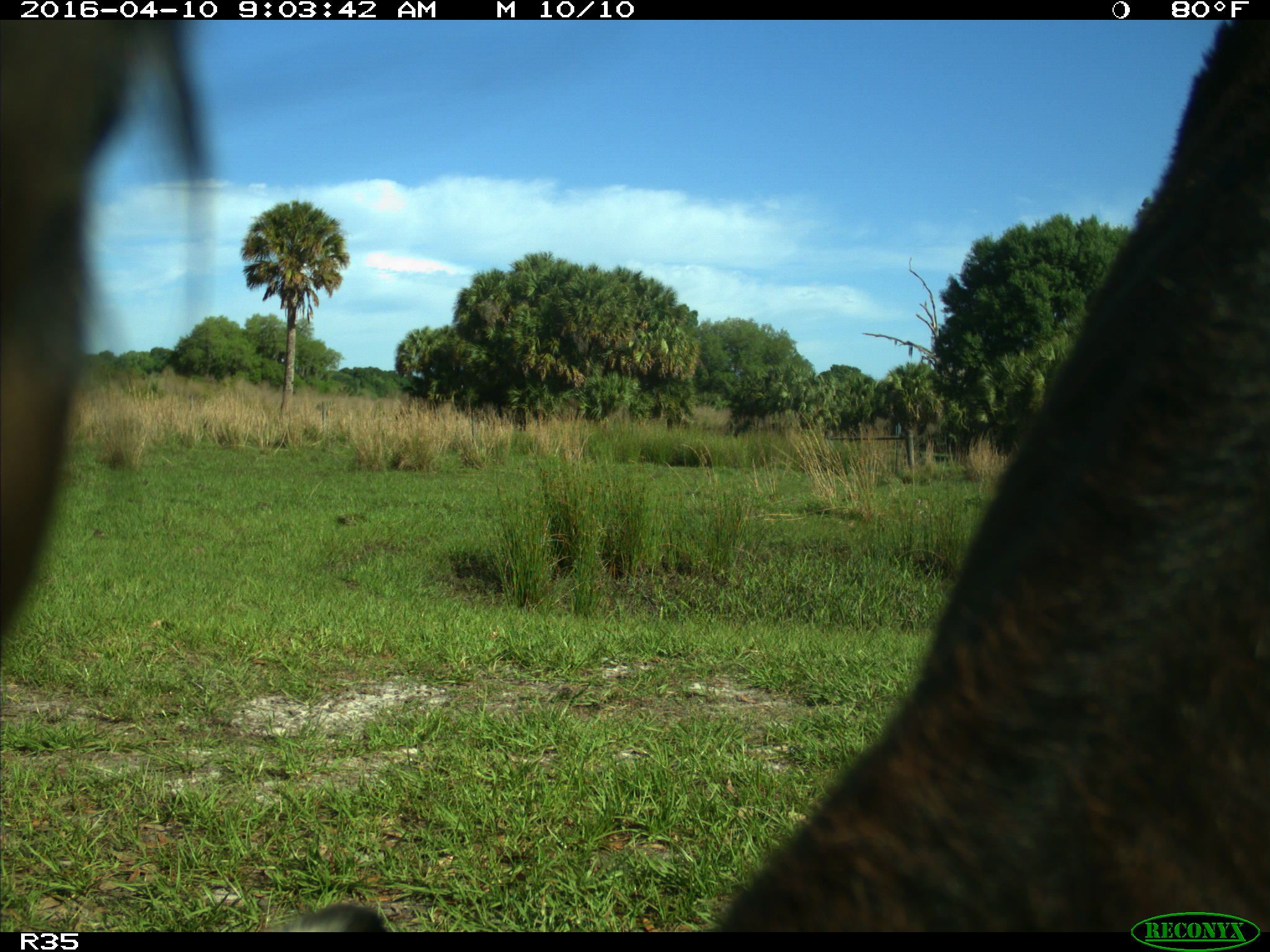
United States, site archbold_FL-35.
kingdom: Animalia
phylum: Chordata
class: Mammalia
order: Artiodactyla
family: Bovidae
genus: Bos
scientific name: Bos taurus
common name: domestic cow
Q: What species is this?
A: Bos taurus (domestic cow).